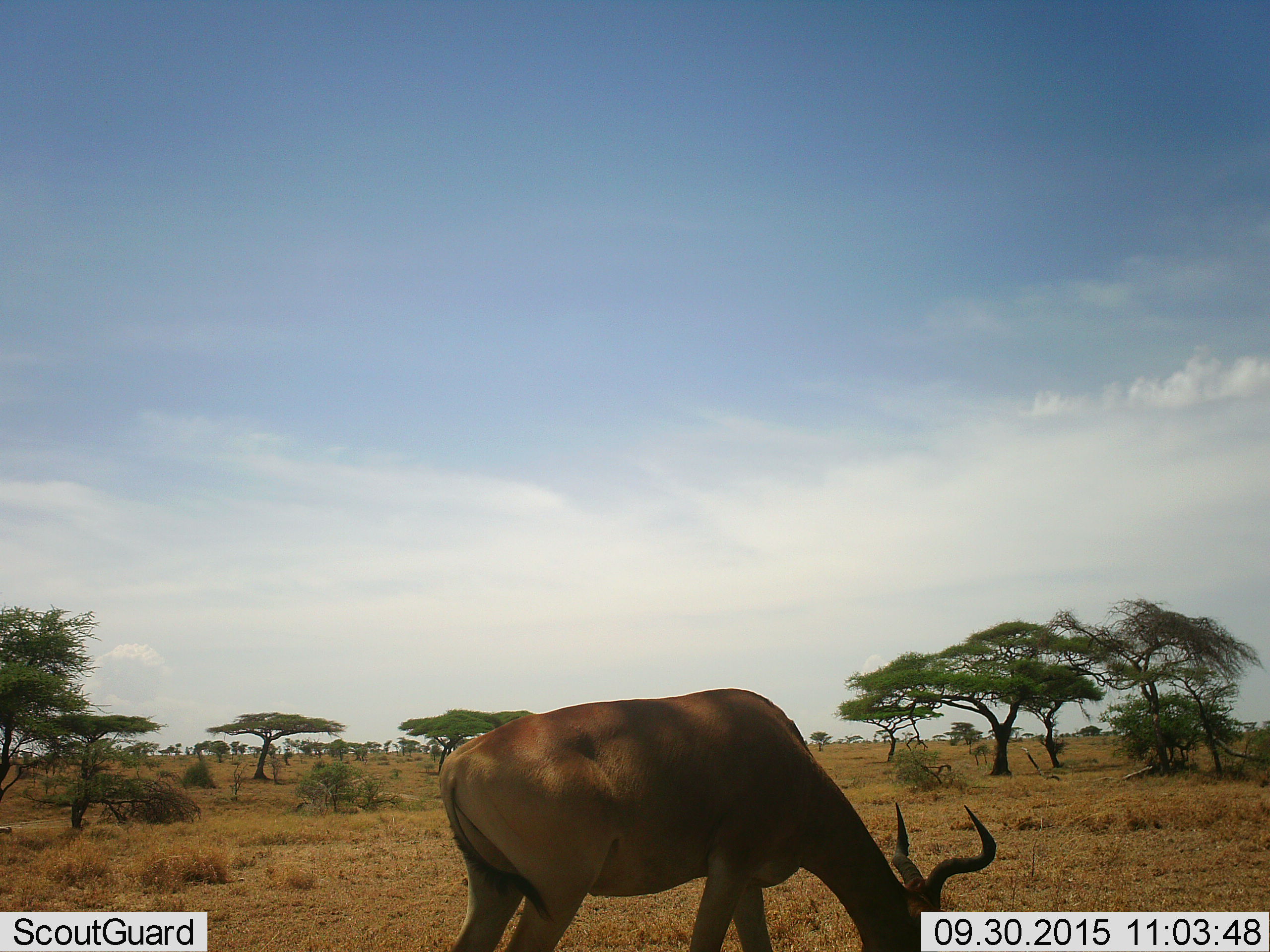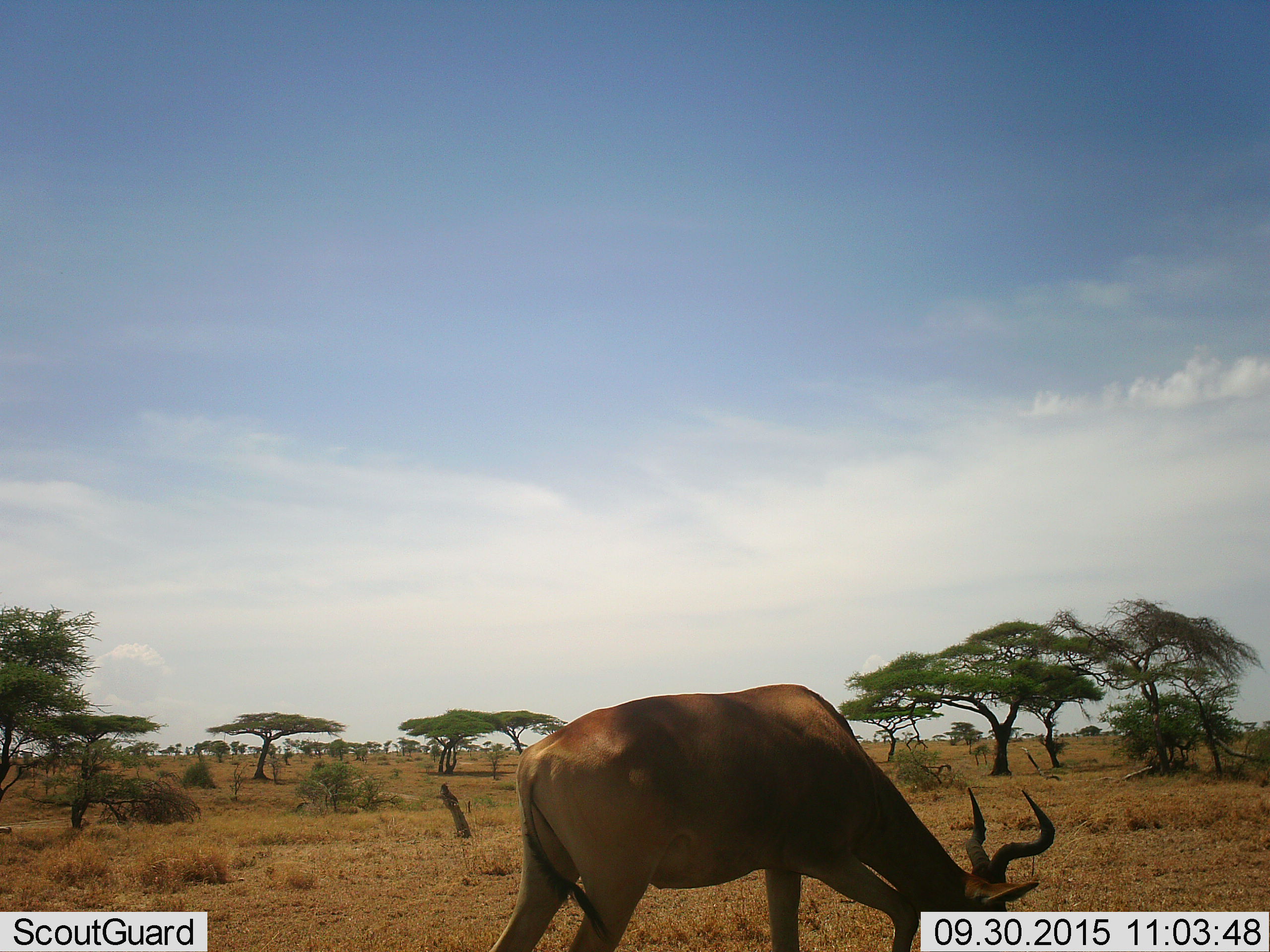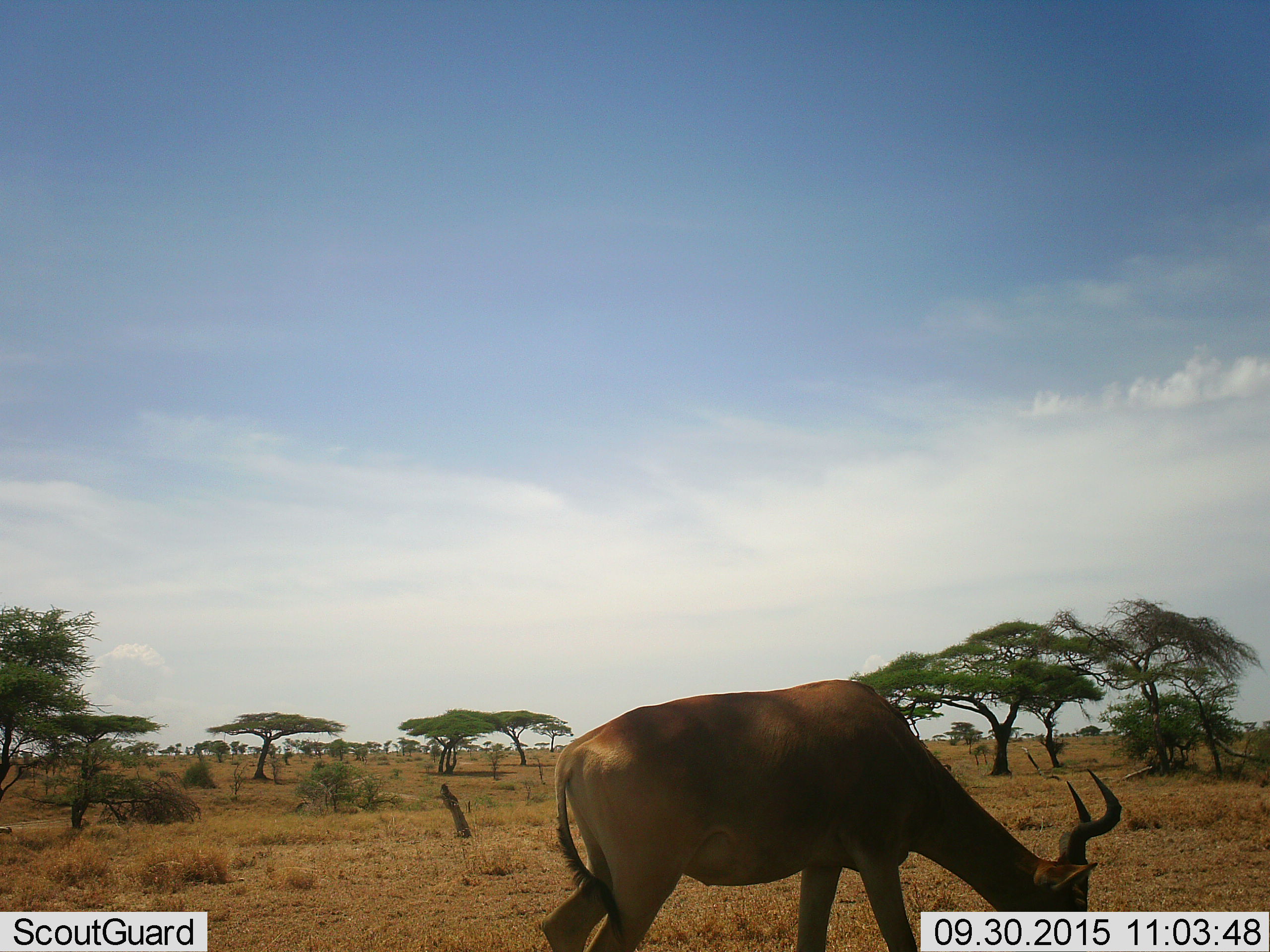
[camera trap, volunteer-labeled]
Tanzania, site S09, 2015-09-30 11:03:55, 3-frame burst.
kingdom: Animalia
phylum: Chordata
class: Mammalia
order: Artiodactyla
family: Bovidae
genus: Alcelaphus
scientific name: Alcelaphus buselaphus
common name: hartebeest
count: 1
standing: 0%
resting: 0%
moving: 17%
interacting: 0%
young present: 0%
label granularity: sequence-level